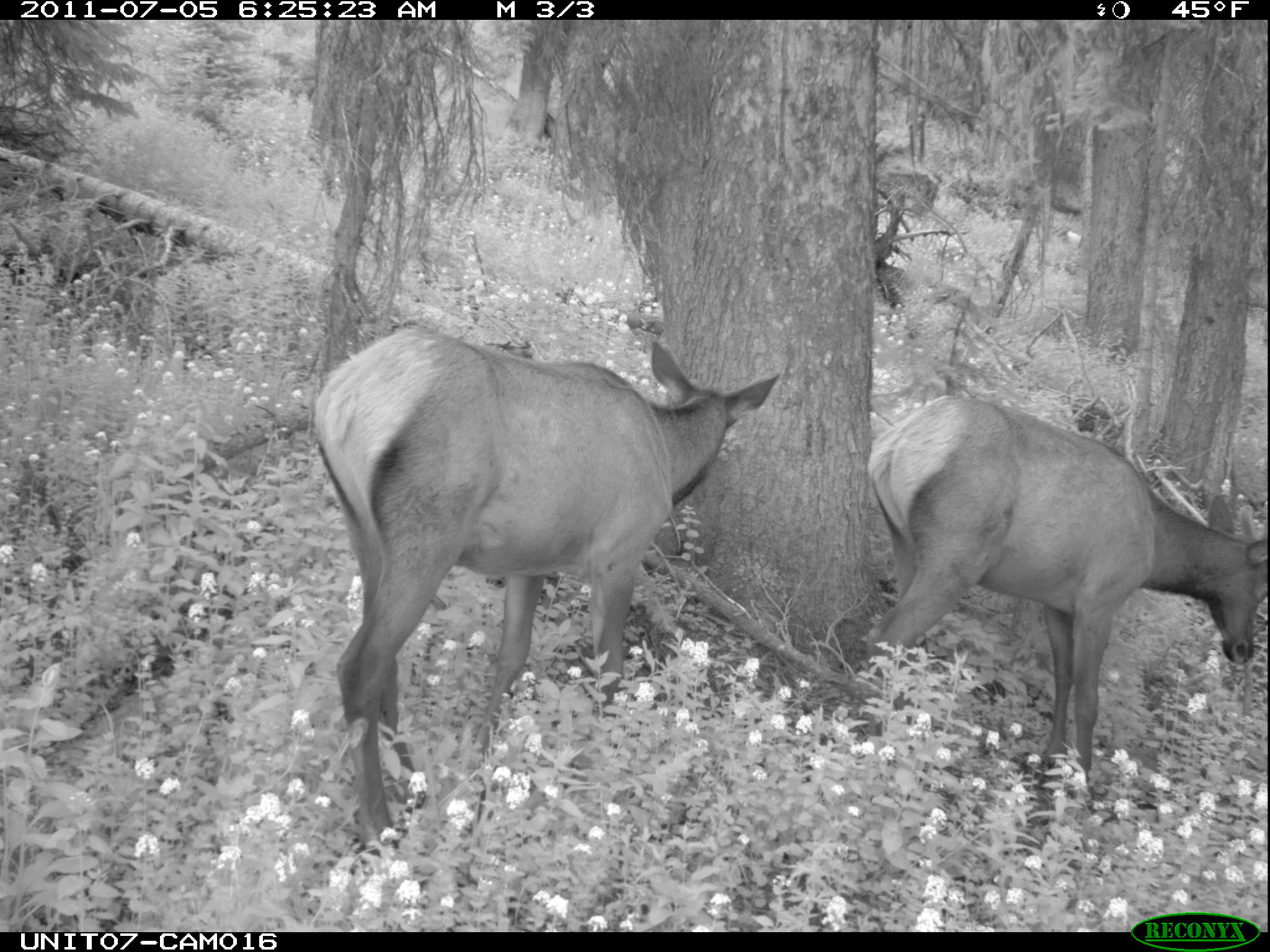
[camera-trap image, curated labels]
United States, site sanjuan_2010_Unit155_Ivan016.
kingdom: Animalia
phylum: Chordata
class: Mammalia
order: Artiodactyla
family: Cervidae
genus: Cervus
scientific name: Cervus elaphus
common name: red deer